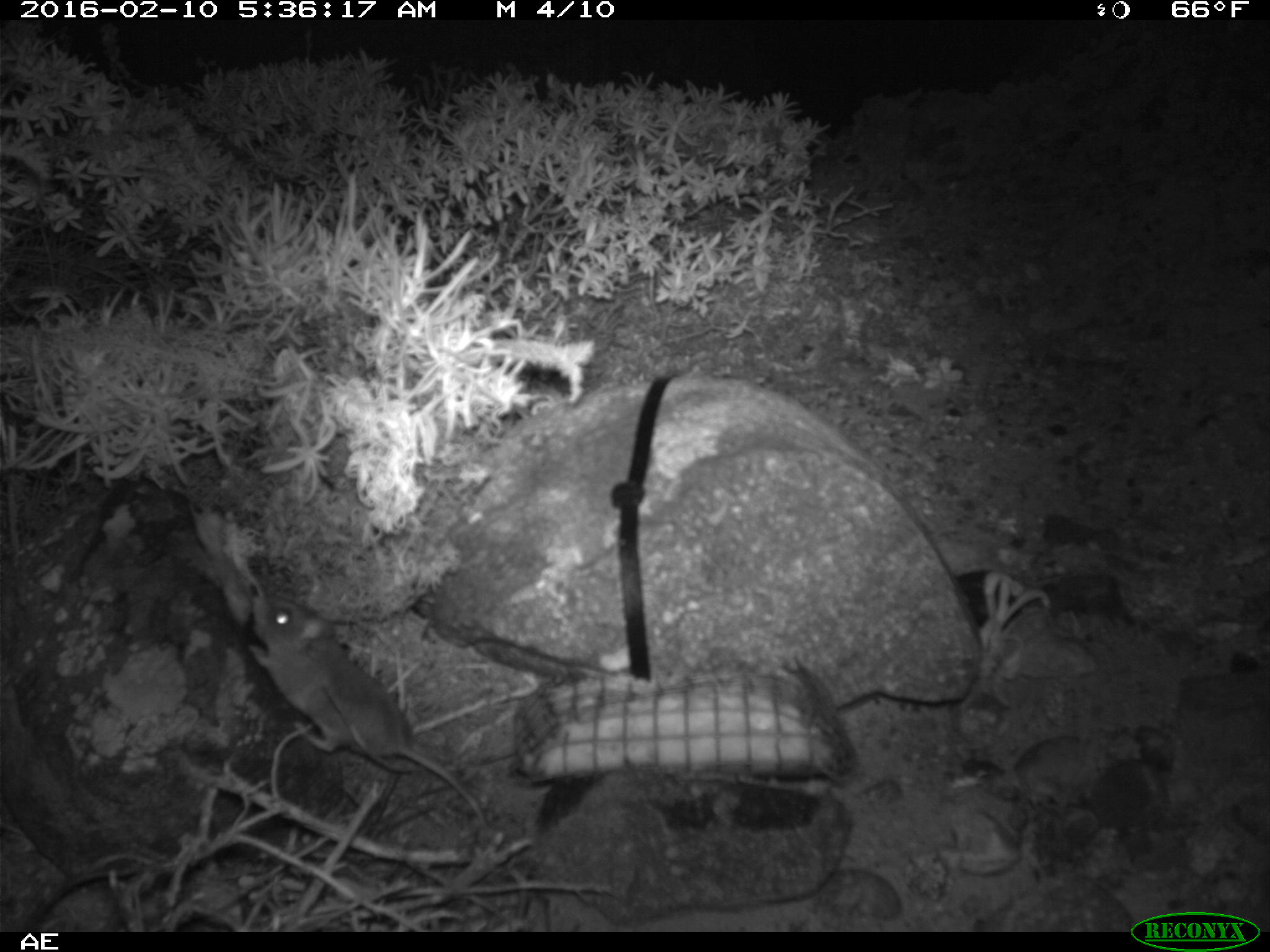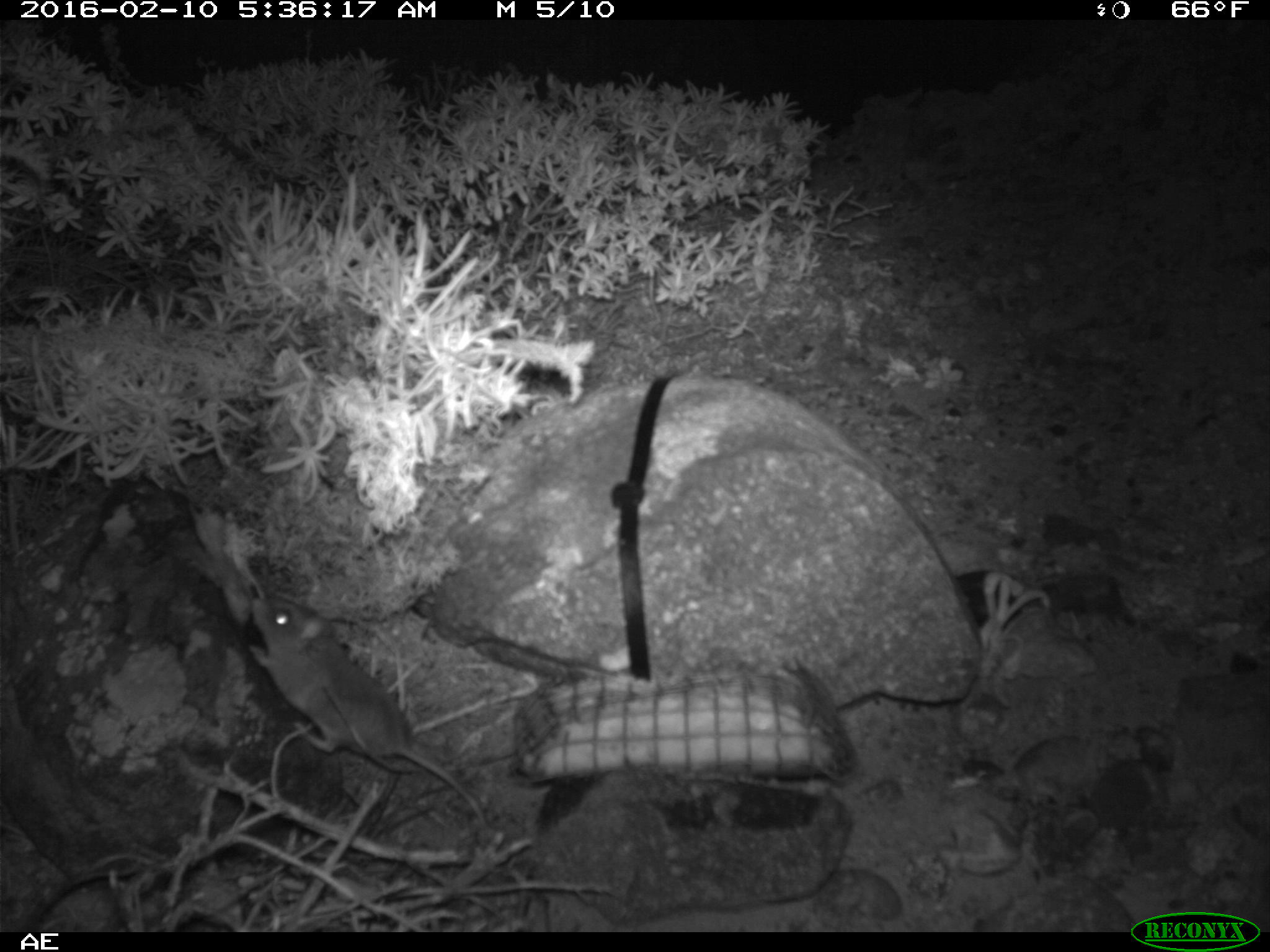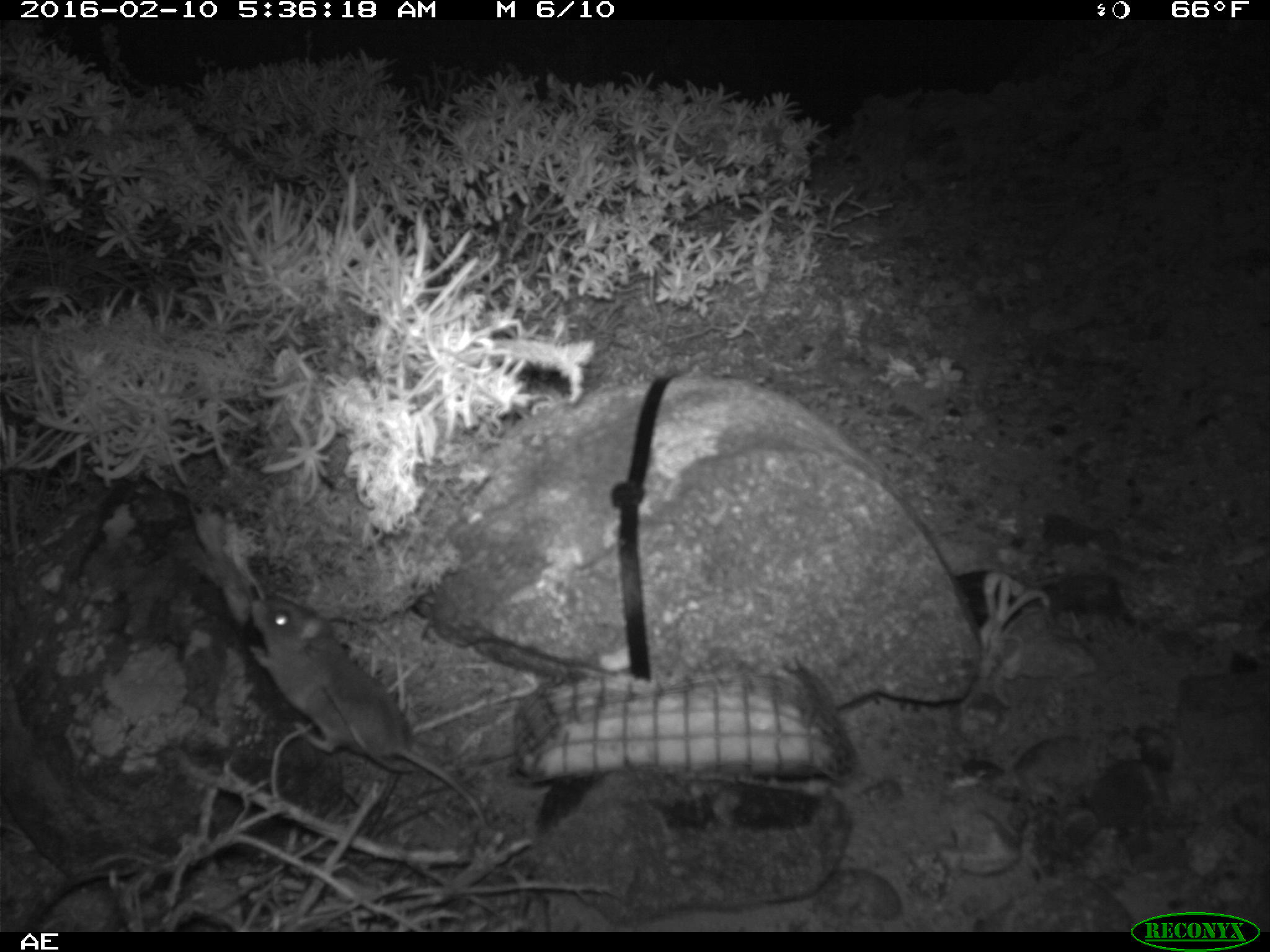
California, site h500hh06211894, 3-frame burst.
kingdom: Animalia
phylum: Chordata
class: Mammalia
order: Rodentia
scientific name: Rodentia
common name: rodent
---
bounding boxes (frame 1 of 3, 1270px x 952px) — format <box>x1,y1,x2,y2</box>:
rodent: <box>247,591,488,827</box>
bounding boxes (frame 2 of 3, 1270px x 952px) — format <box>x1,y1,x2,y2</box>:
rodent: <box>244,593,488,824</box>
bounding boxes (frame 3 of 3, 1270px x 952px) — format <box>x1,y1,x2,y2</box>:
rodent: <box>245,597,489,836</box>